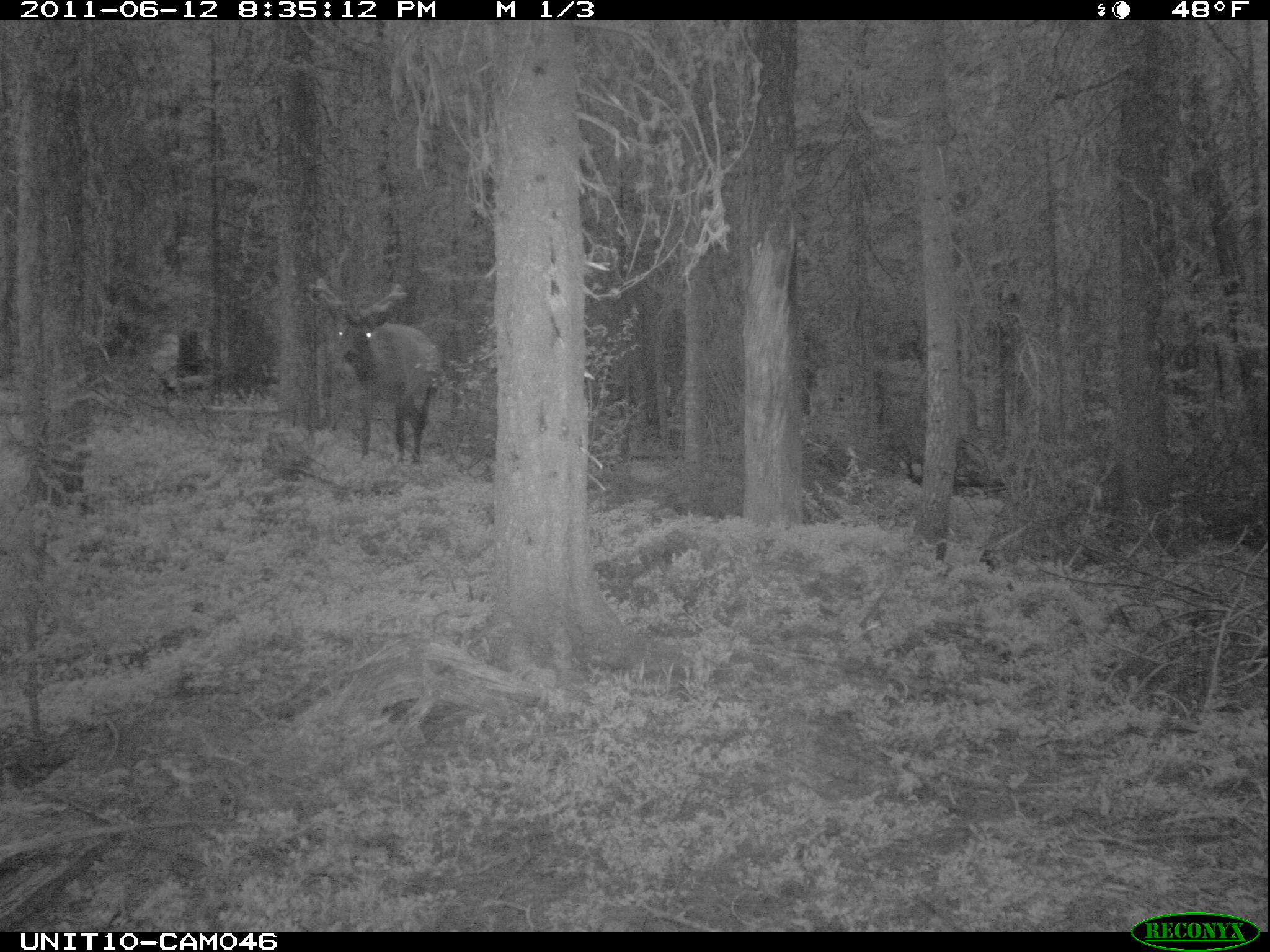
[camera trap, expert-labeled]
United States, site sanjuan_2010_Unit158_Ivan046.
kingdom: Animalia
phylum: Chordata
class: Mammalia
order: Artiodactyla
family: Cervidae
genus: Cervus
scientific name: Cervus elaphus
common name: red deer